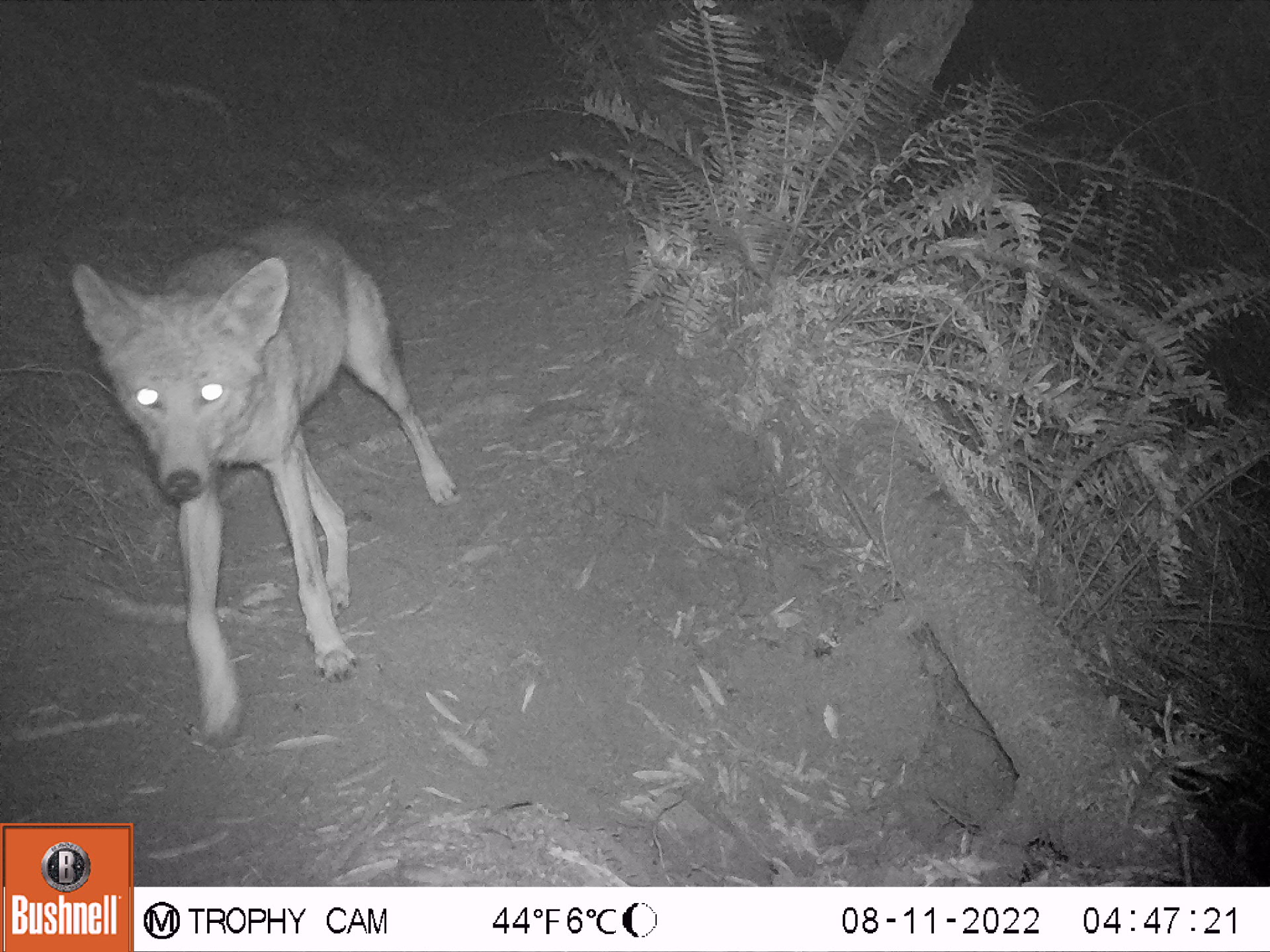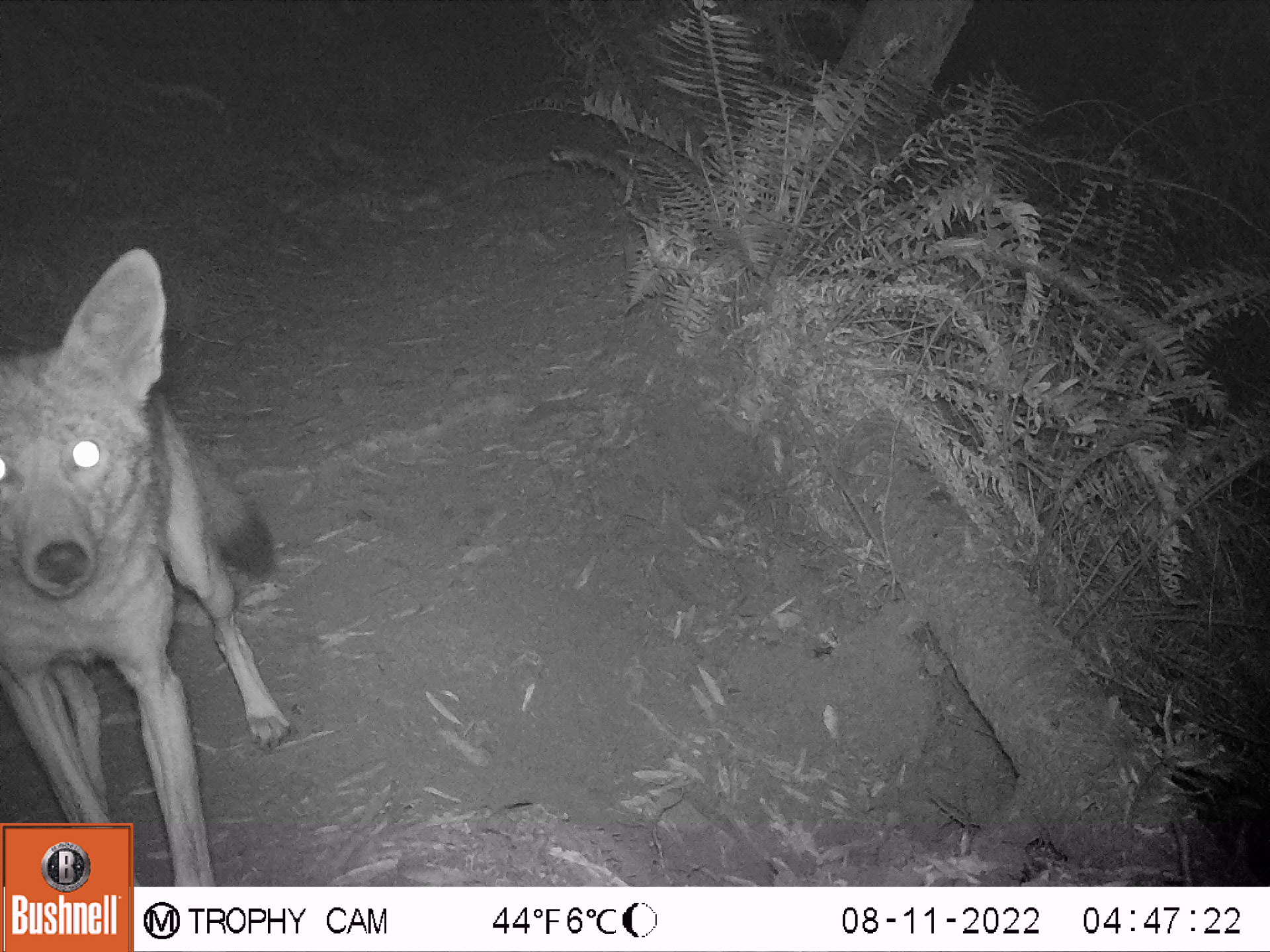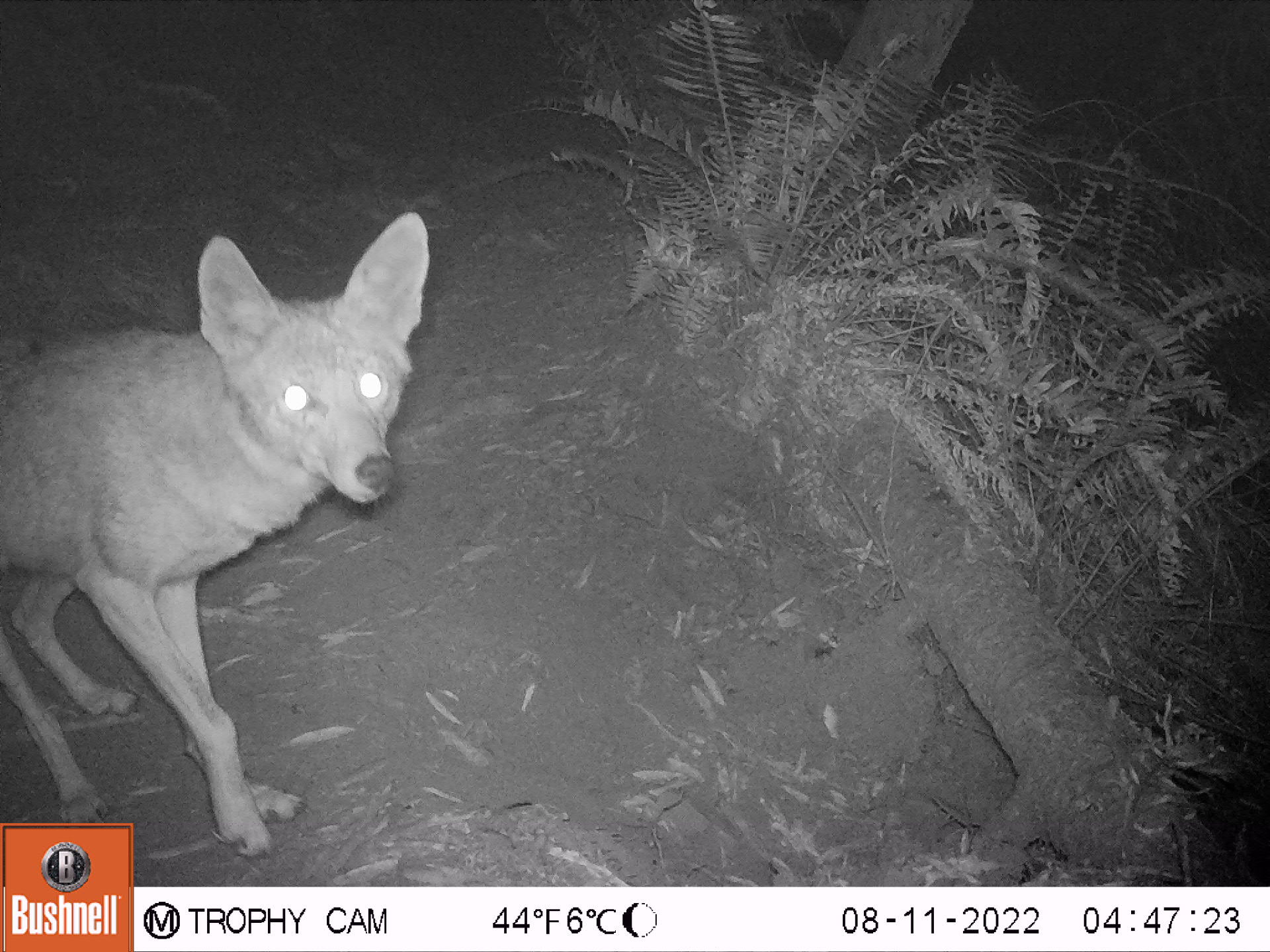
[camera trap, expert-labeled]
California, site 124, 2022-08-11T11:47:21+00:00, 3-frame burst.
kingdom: Animalia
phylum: Chordata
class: Mammalia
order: Carnivora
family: Canidae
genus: Canis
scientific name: Canis latrans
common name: coyote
Coyote (Canis latrans).